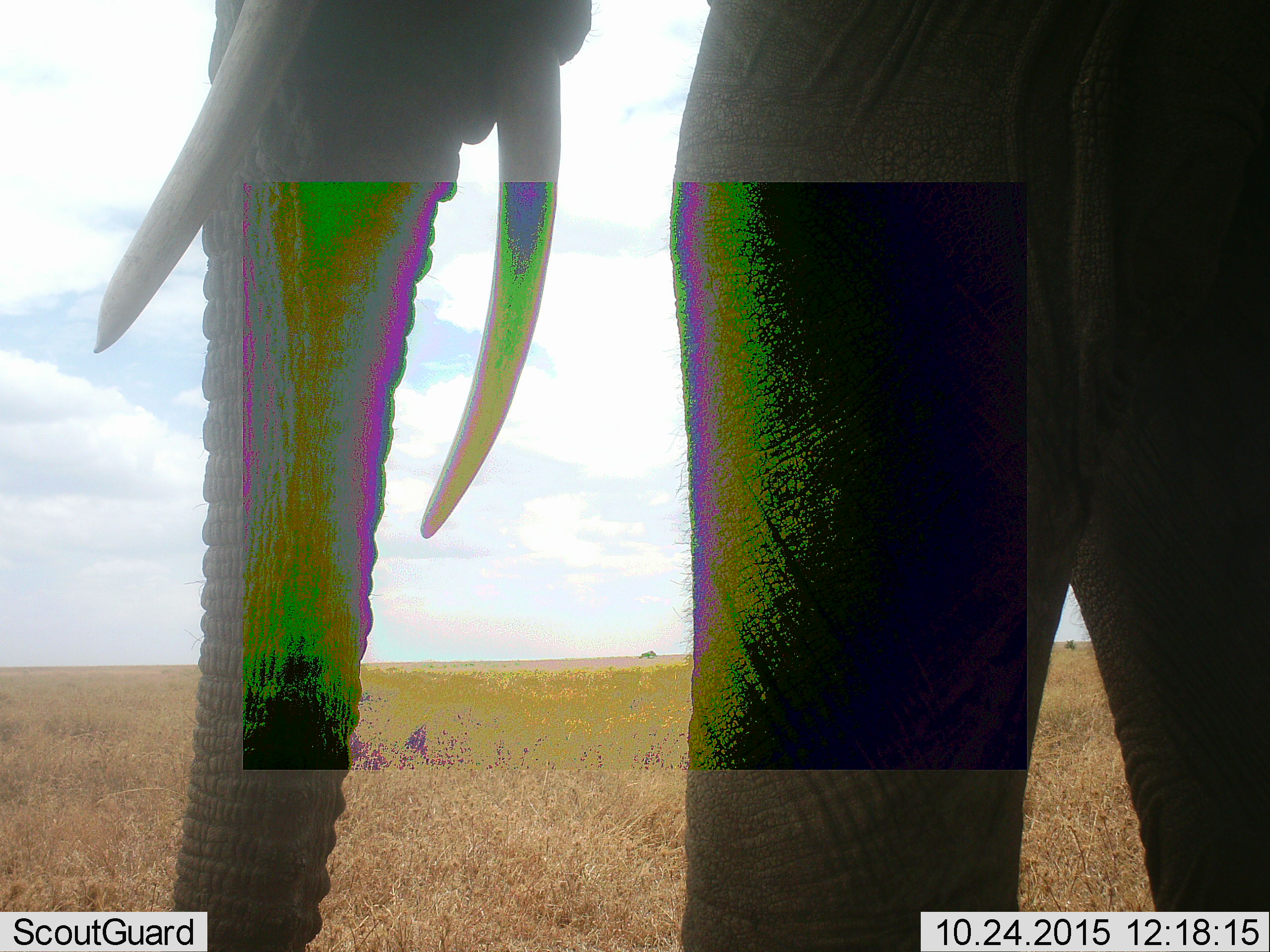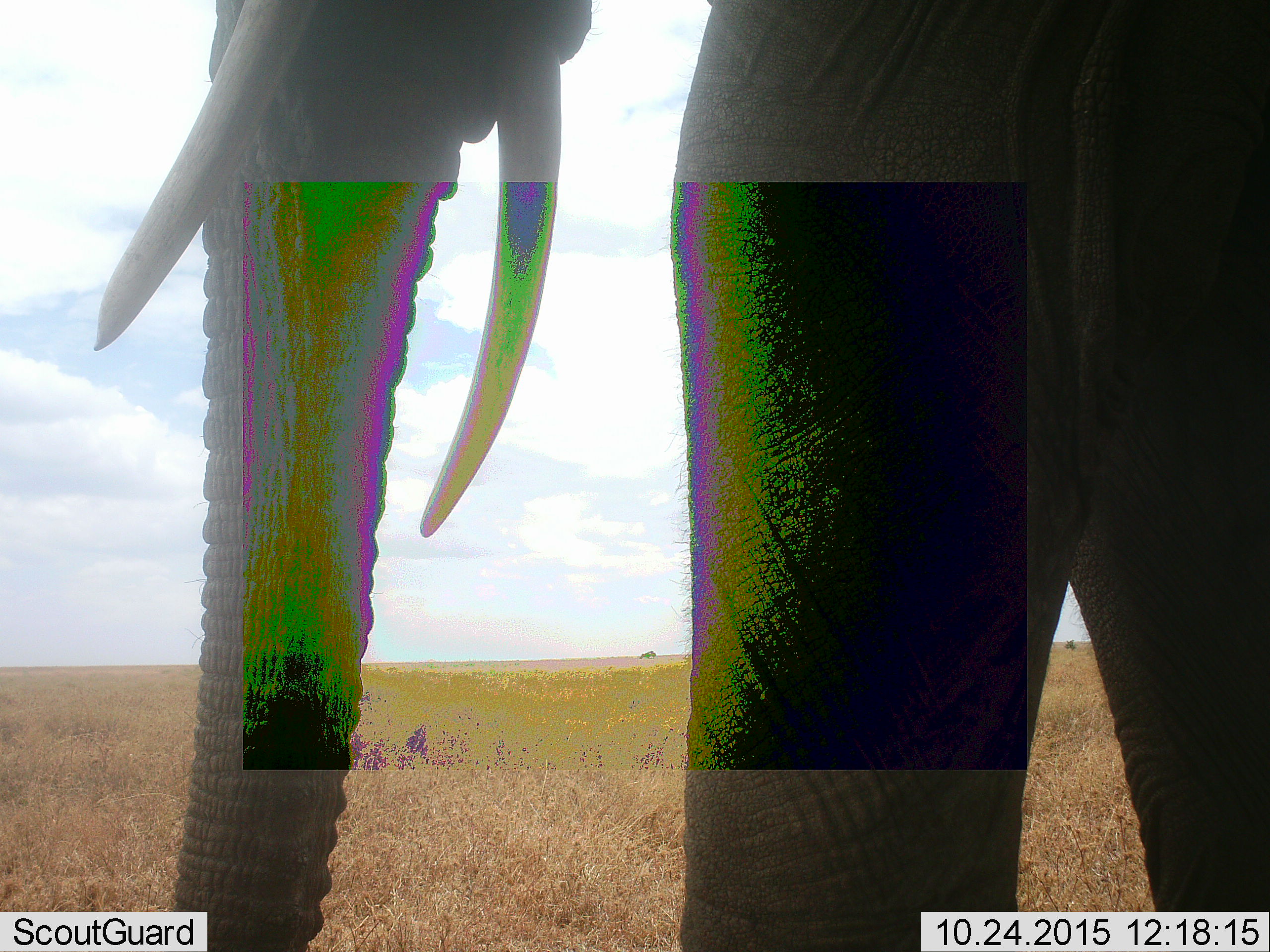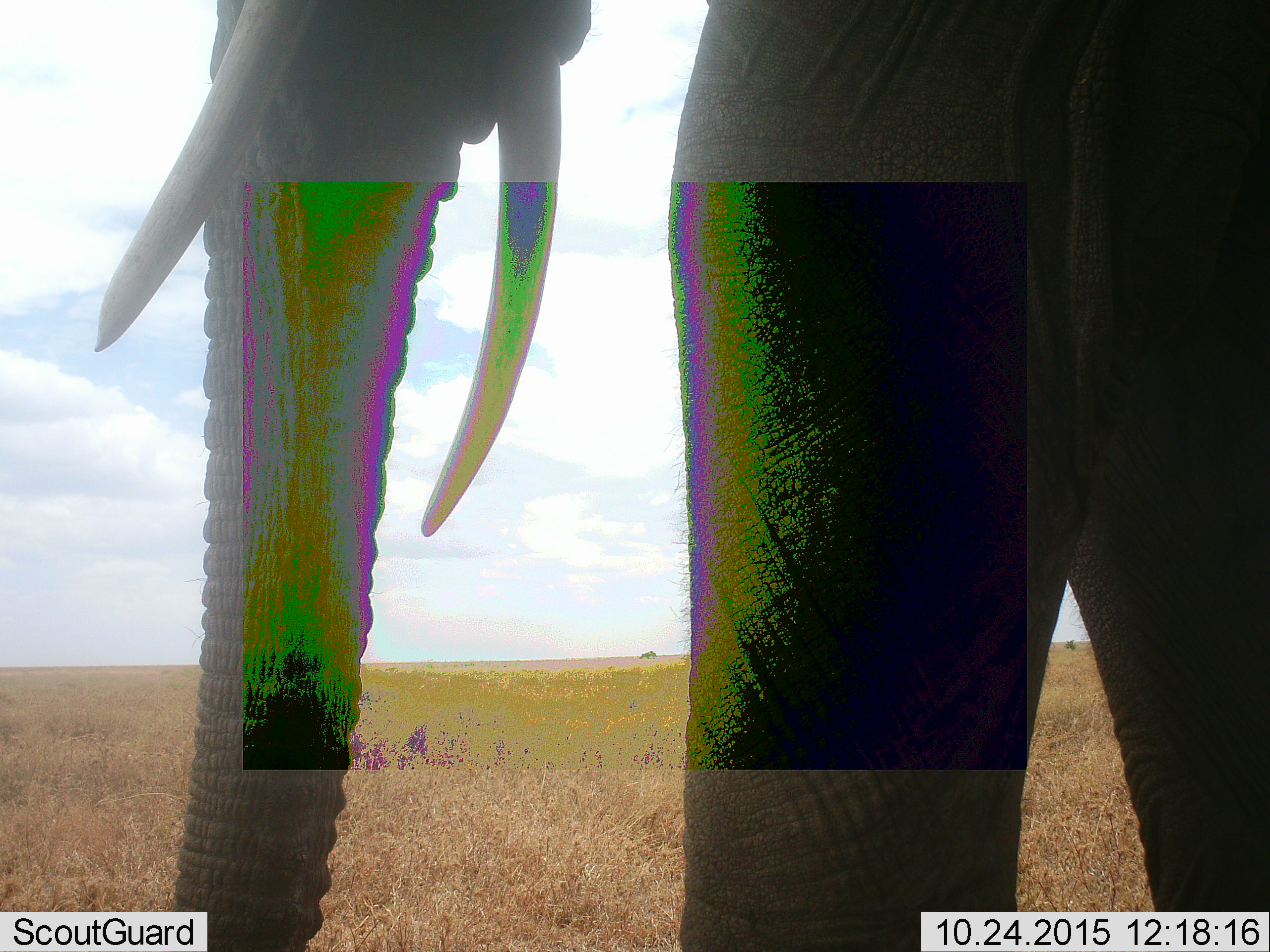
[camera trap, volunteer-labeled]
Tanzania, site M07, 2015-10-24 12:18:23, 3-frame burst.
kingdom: Animalia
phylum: Chordata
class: Mammalia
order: Proboscidea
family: Elephantidae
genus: Loxodonta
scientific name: Loxodonta africana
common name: african bush elephant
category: elephant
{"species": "elephant (african bush elephant) (Loxodonta africana)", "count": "1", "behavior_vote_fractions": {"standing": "100%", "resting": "0%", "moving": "0%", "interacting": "0%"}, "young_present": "0%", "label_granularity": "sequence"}